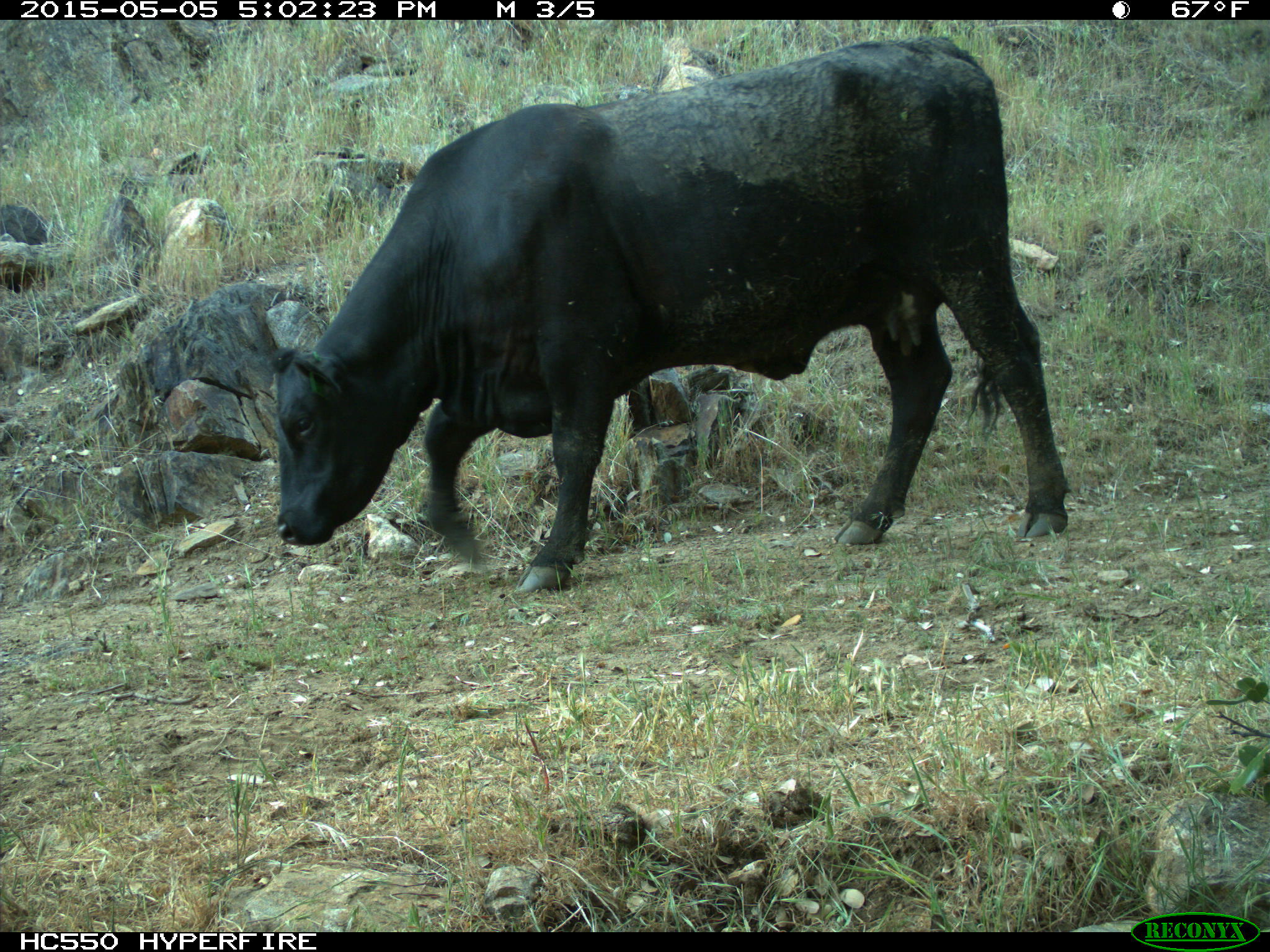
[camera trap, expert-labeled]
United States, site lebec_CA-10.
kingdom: Animalia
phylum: Chordata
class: Mammalia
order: Artiodactyla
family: Bovidae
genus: Bos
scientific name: Bos taurus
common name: domestic cow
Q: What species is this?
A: Bos taurus (domestic cow).